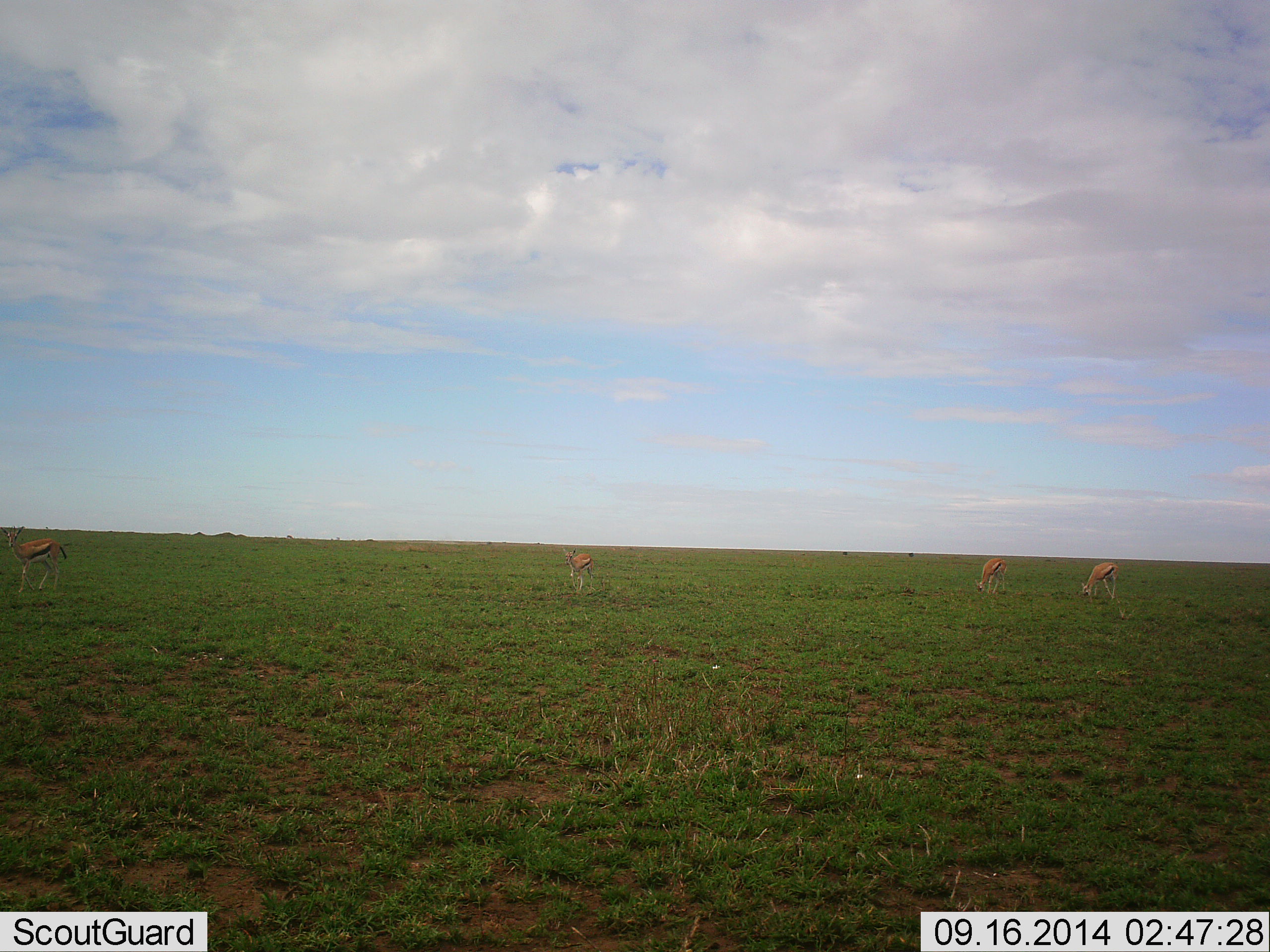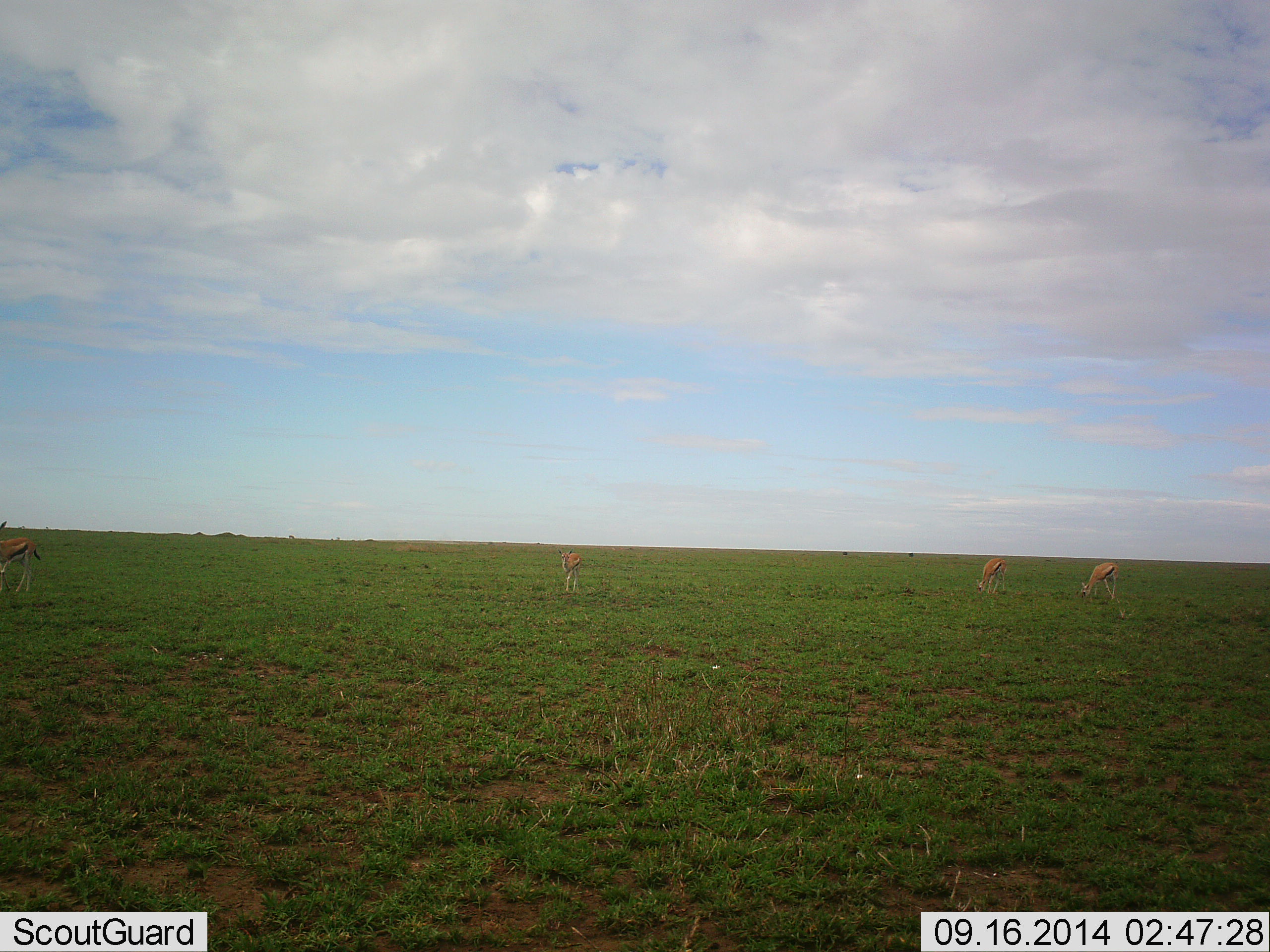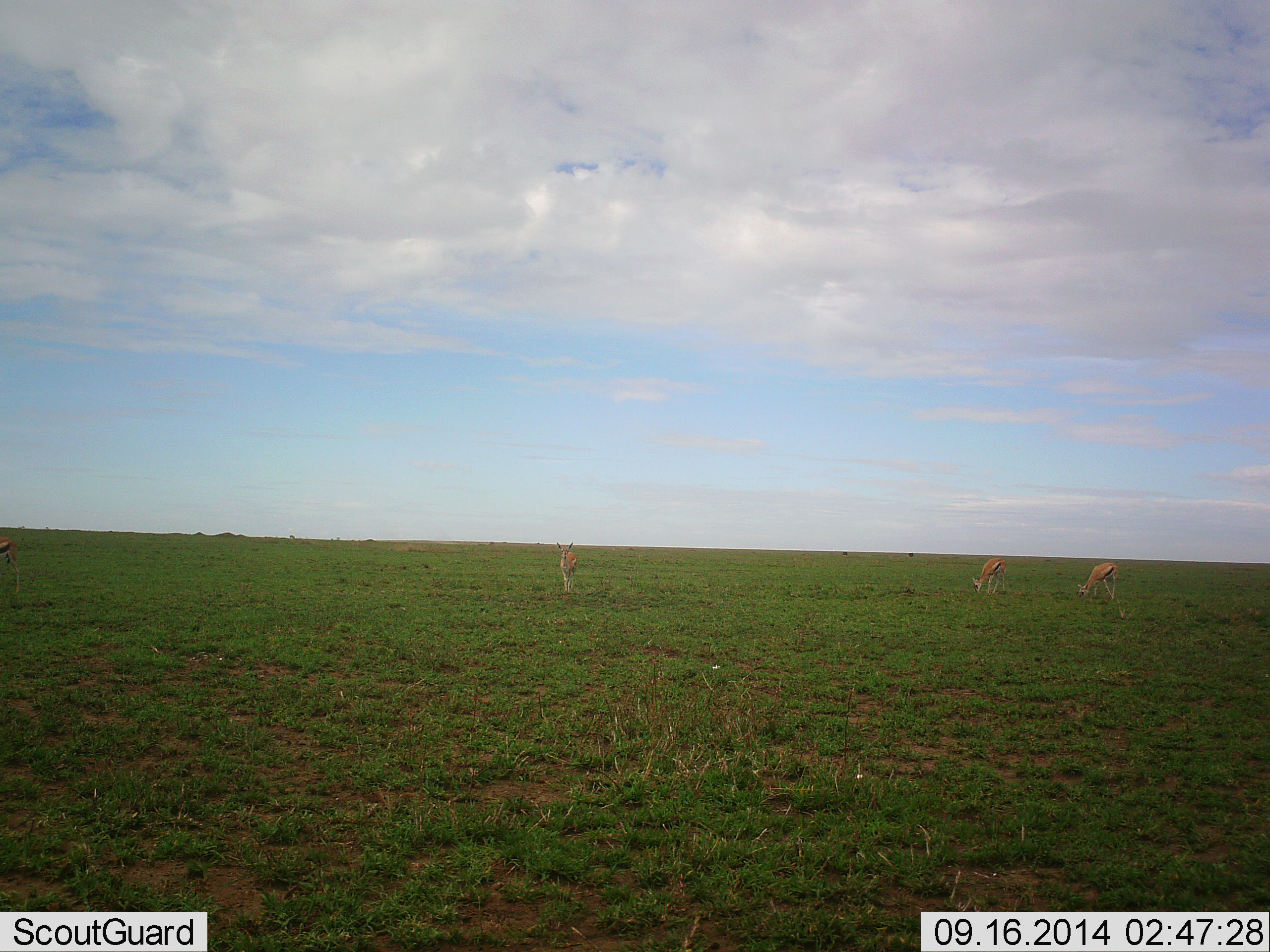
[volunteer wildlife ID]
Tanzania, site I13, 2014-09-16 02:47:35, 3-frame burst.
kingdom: Animalia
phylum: Chordata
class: Mammalia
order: Artiodactyla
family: Bovidae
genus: Eudorcas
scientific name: Eudorcas thomsonii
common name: thomson's gazelle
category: gazellethomsons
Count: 4.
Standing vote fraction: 30%.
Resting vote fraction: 0%.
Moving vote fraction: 50%.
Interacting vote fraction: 0%.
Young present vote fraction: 10%.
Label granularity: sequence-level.